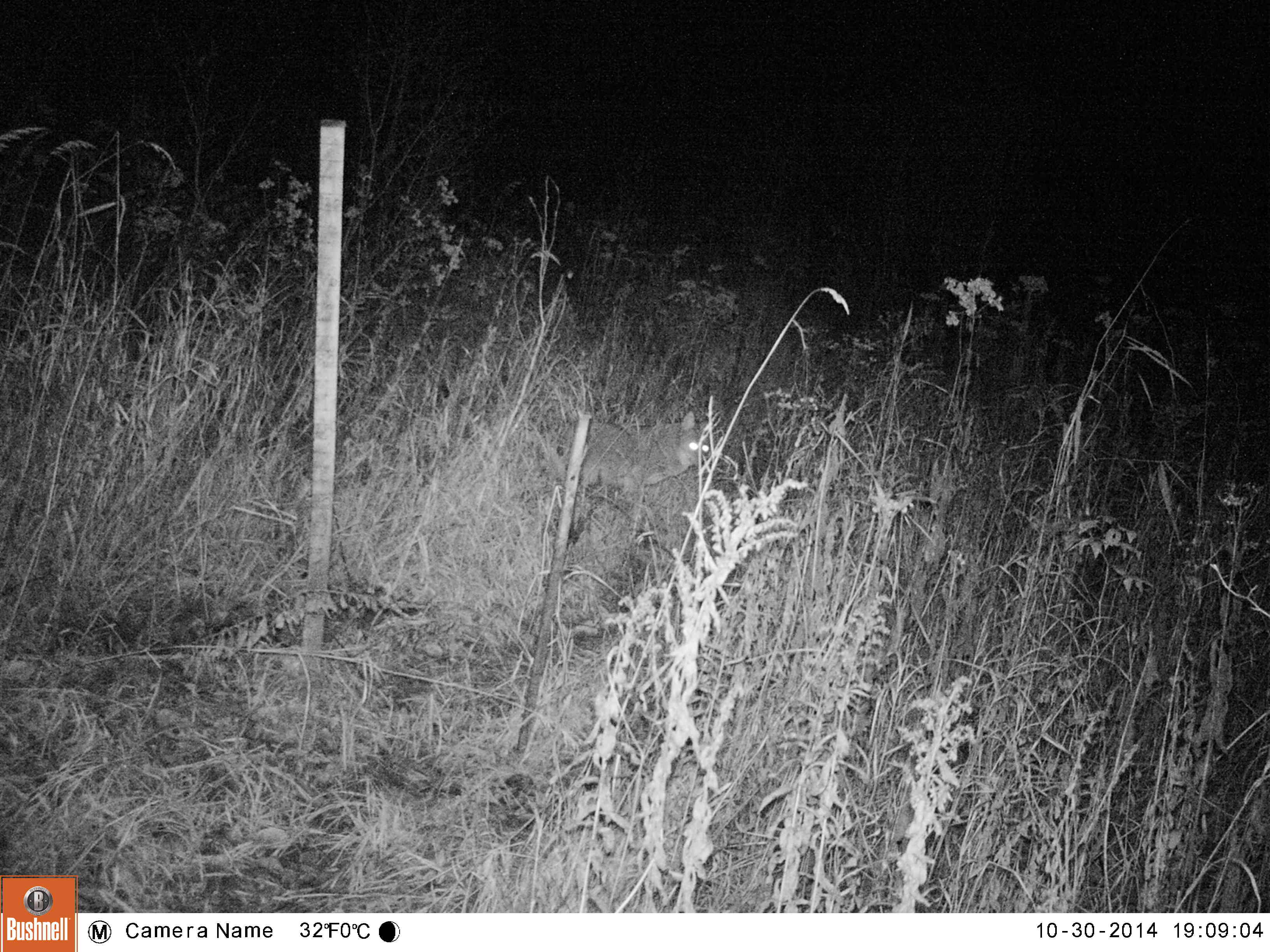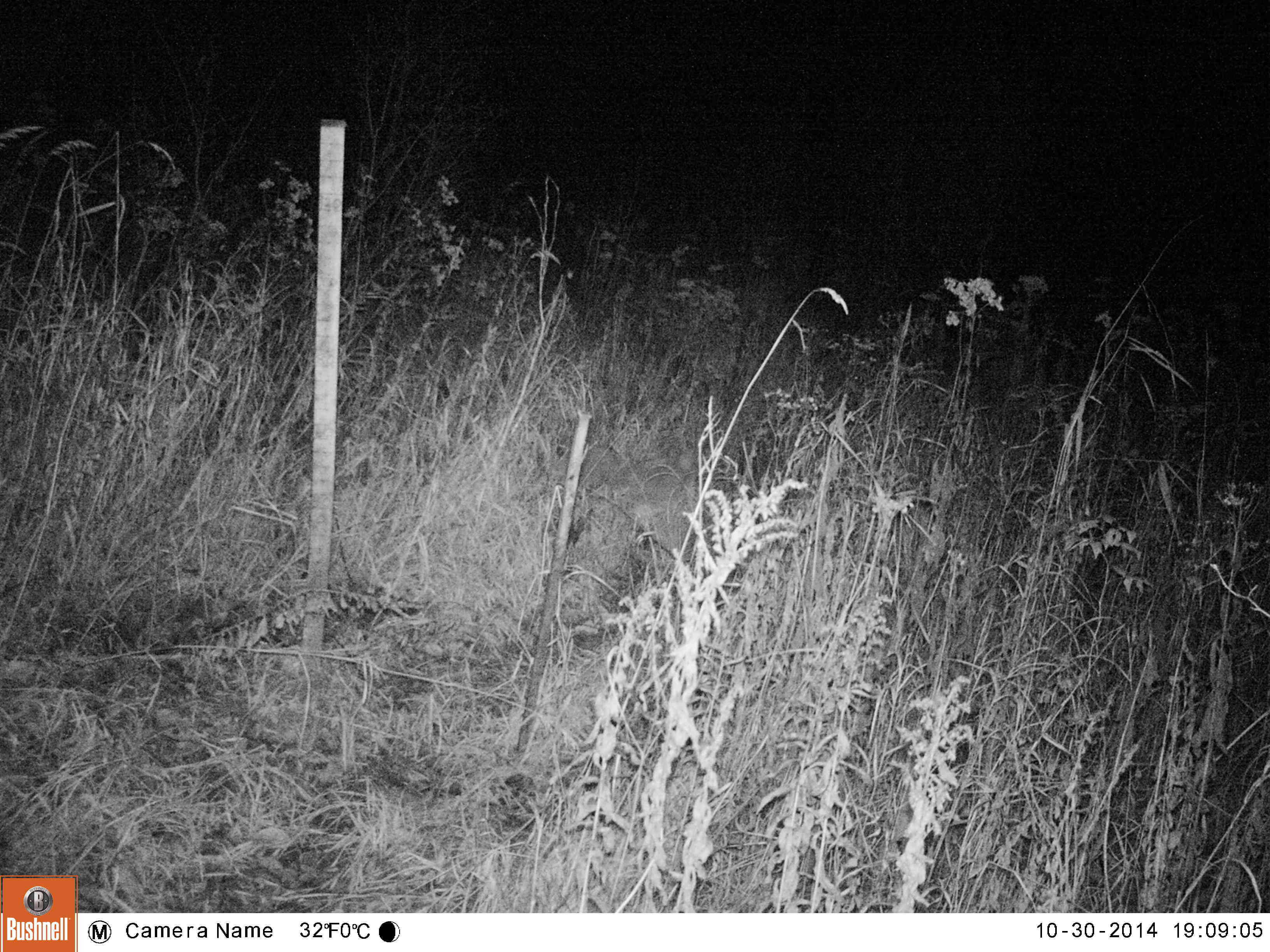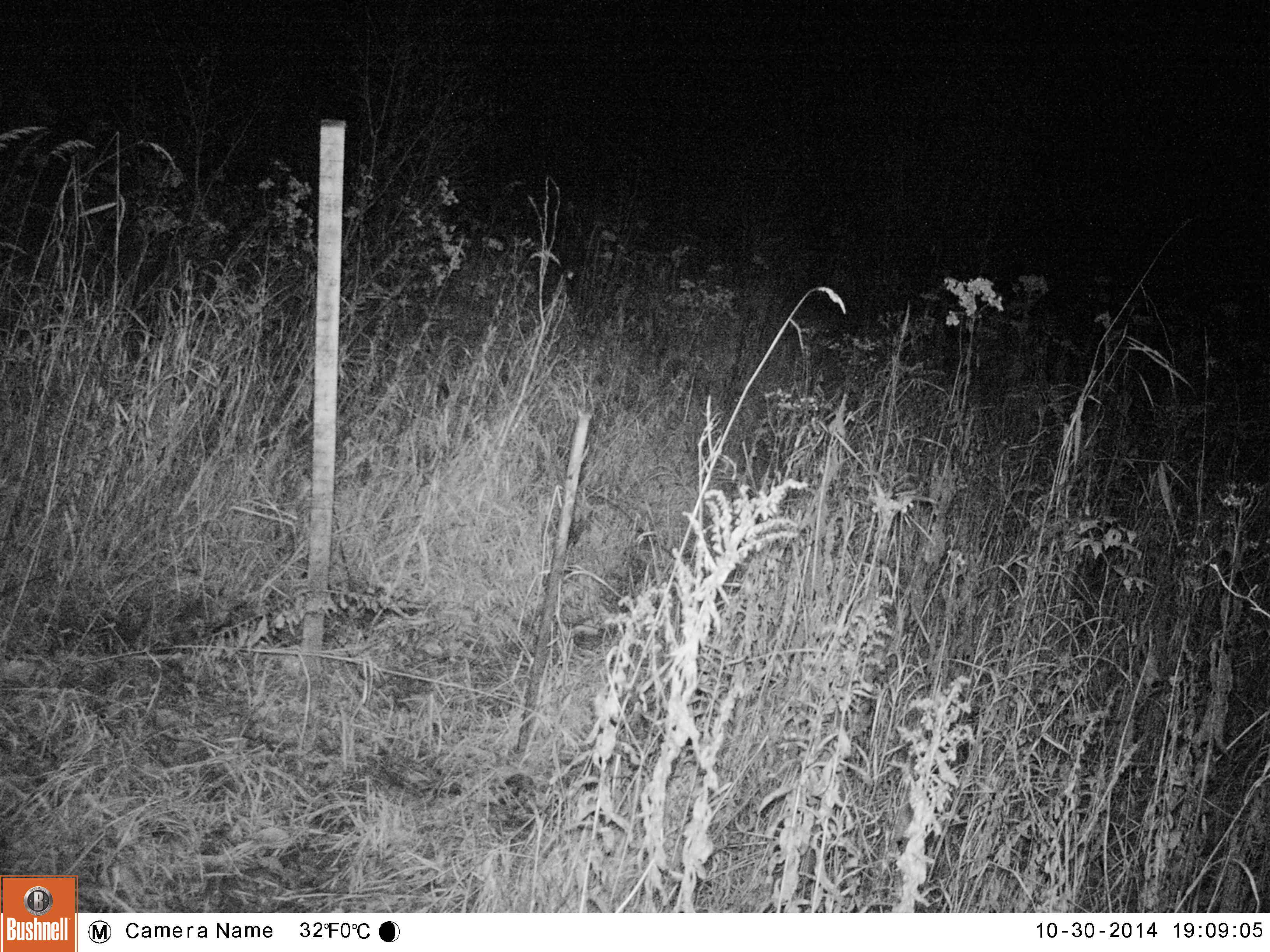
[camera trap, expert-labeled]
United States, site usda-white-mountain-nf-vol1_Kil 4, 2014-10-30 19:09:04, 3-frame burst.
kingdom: Animalia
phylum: Chordata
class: Mammalia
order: Carnivora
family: Canidae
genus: Canis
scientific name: Canis latrans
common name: coyote